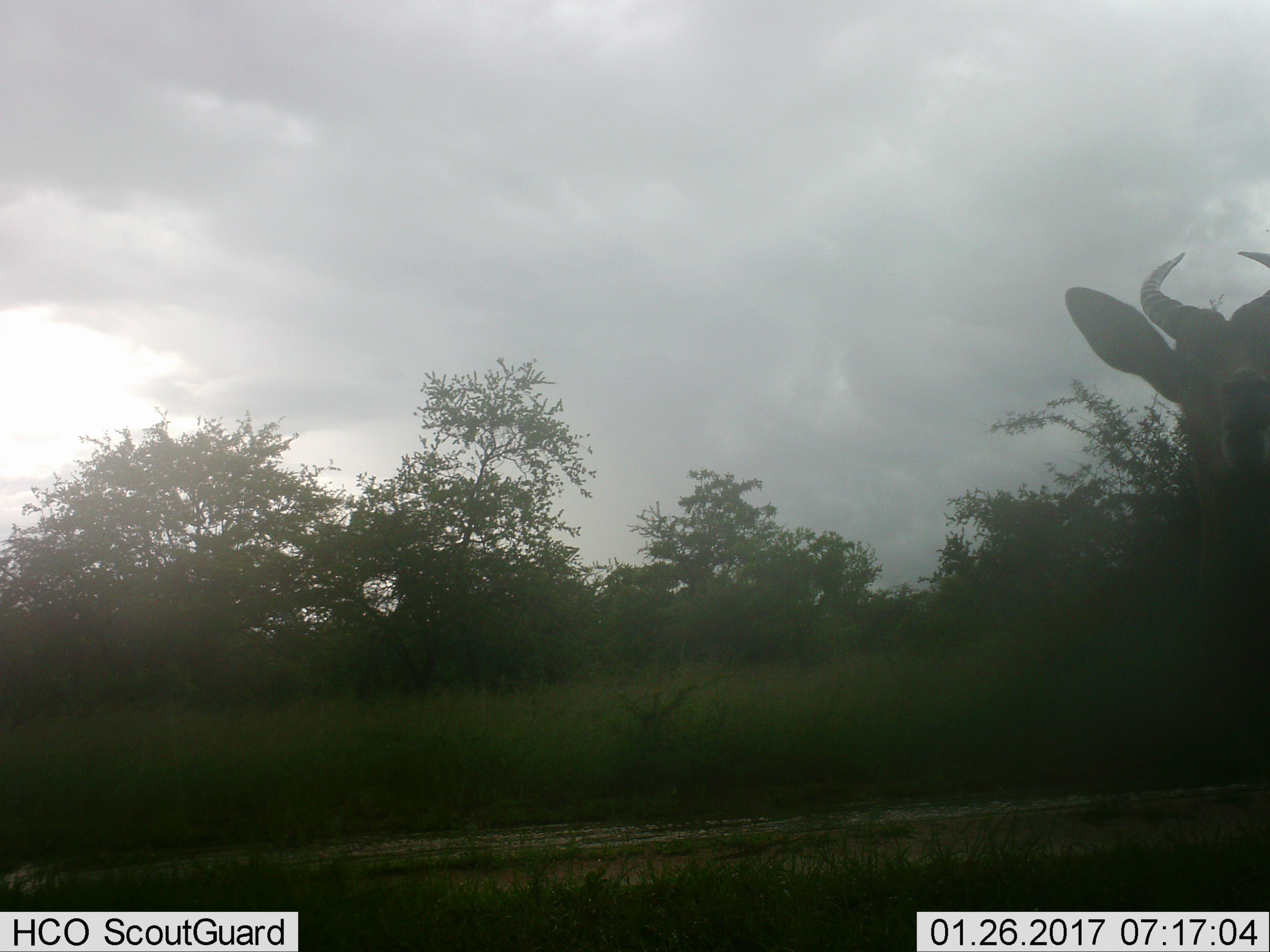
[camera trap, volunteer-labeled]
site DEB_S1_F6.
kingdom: Animalia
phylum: Chordata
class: Mammalia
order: Artiodactyla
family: Bovidae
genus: Aepyceros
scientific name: Aepyceros melampus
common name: impala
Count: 1.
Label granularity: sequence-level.